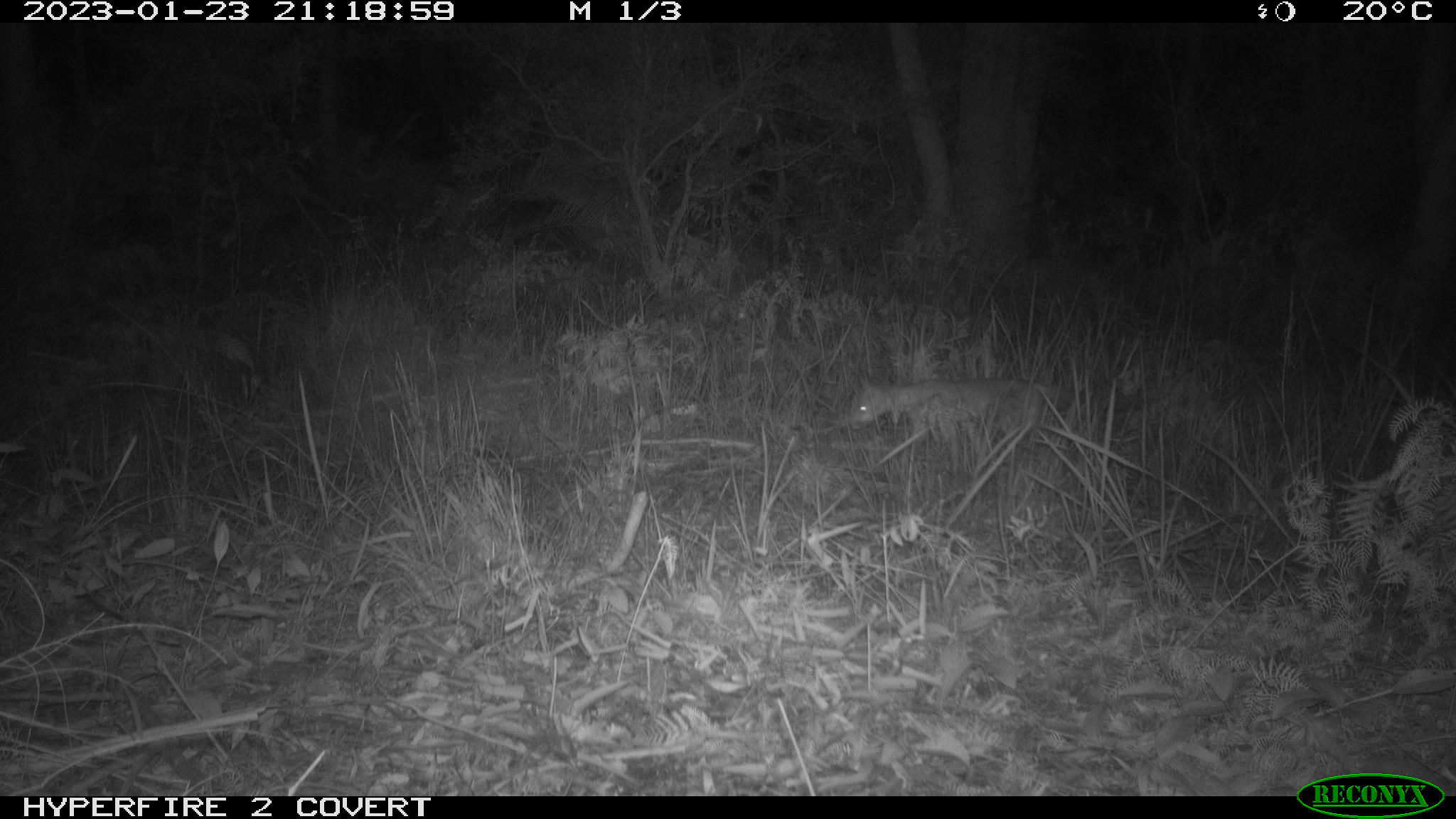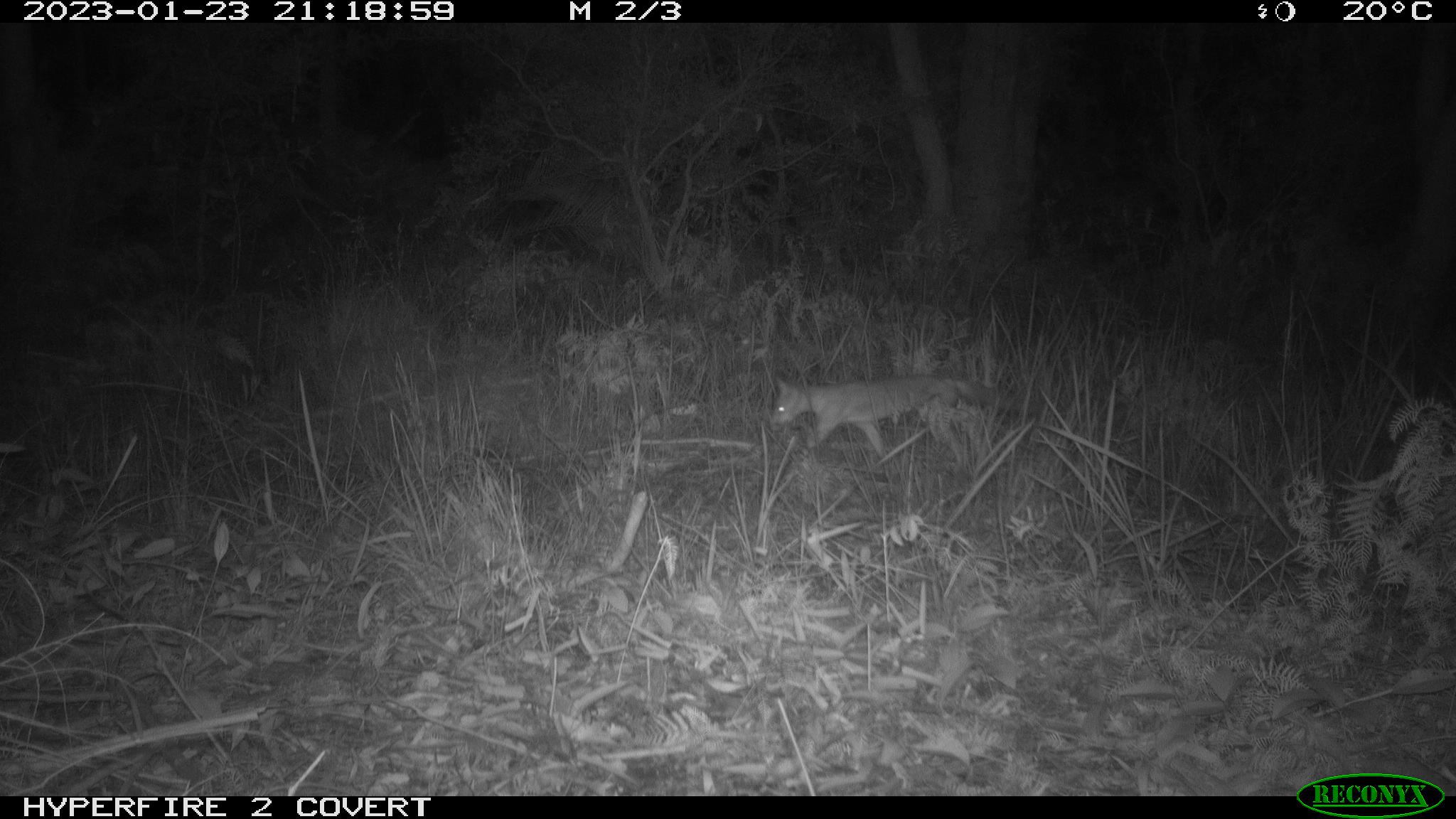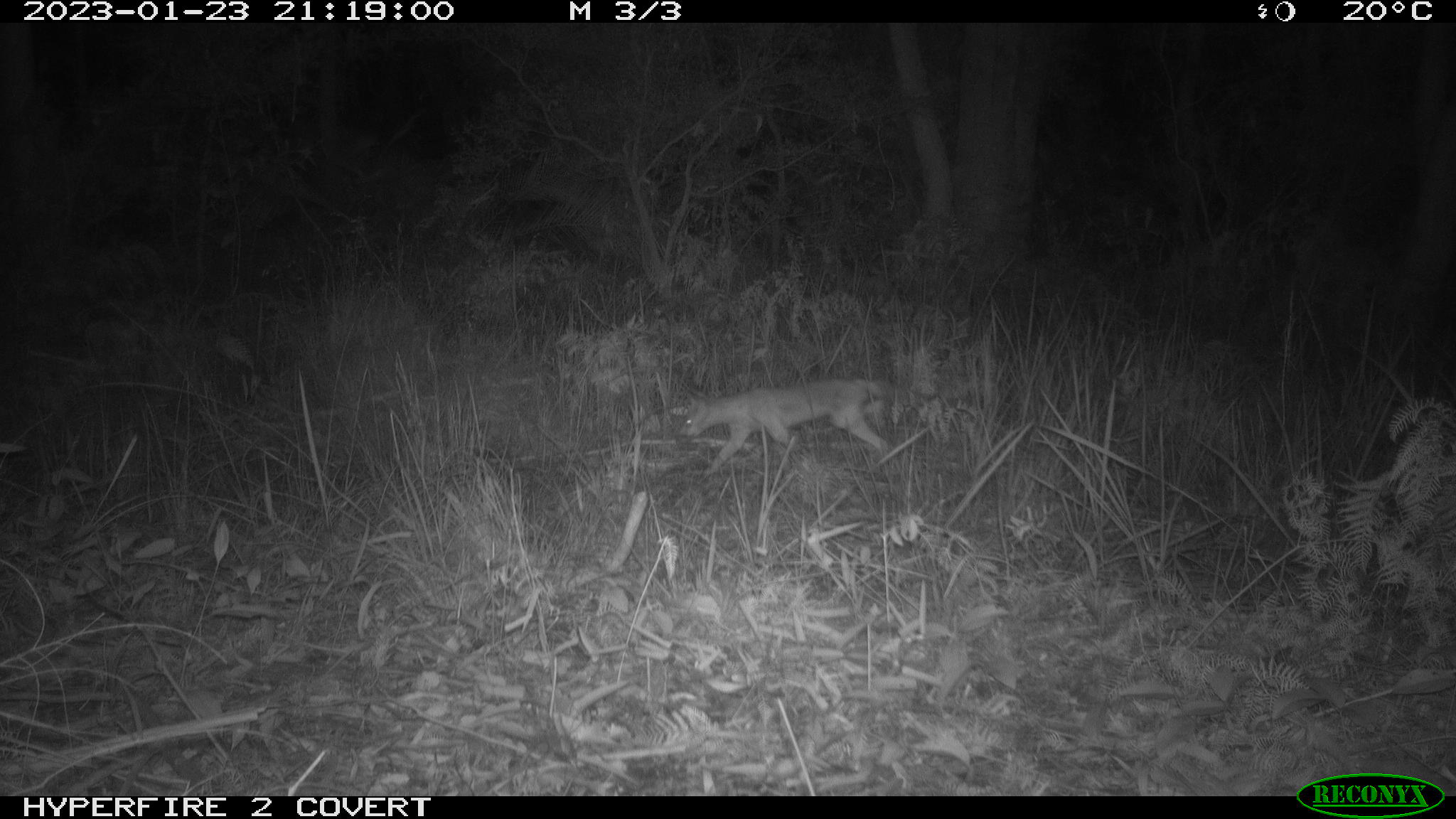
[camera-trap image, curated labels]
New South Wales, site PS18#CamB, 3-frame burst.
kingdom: Animalia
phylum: Chordata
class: Mammalia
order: Carnivora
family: Canidae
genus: Vulpes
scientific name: Vulpes vulpes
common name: red fox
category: fox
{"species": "fox (red fox) (Vulpes vulpes)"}